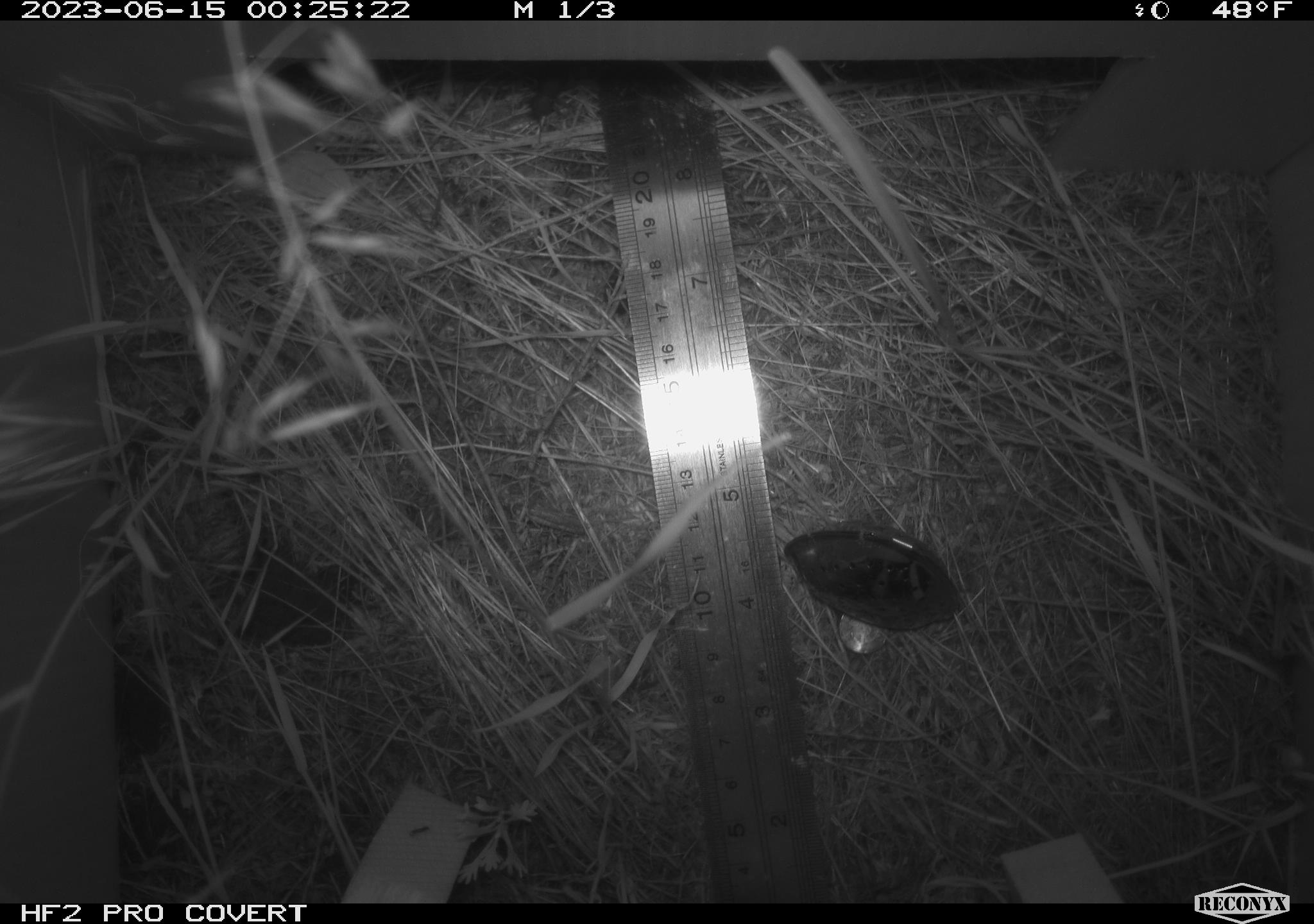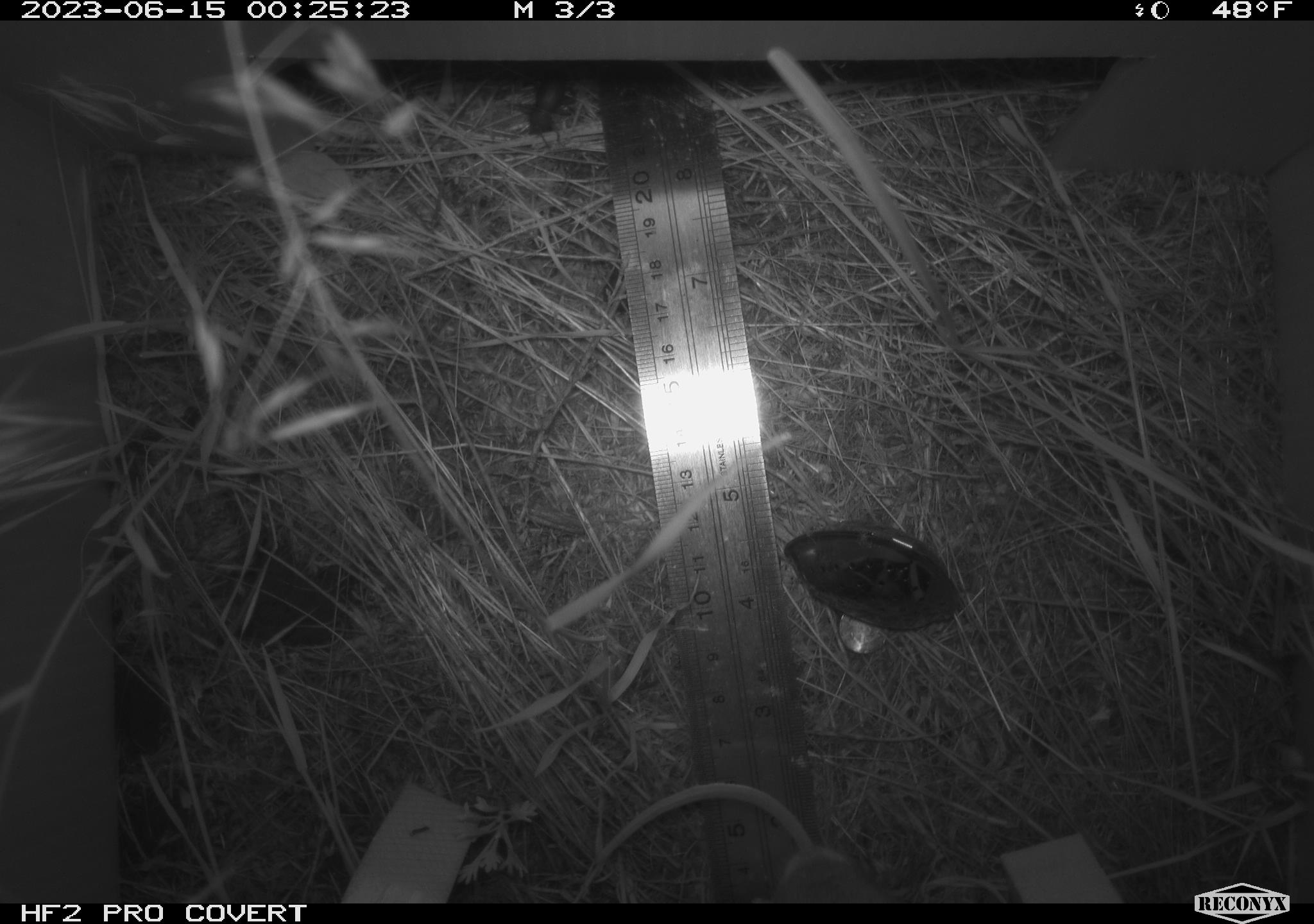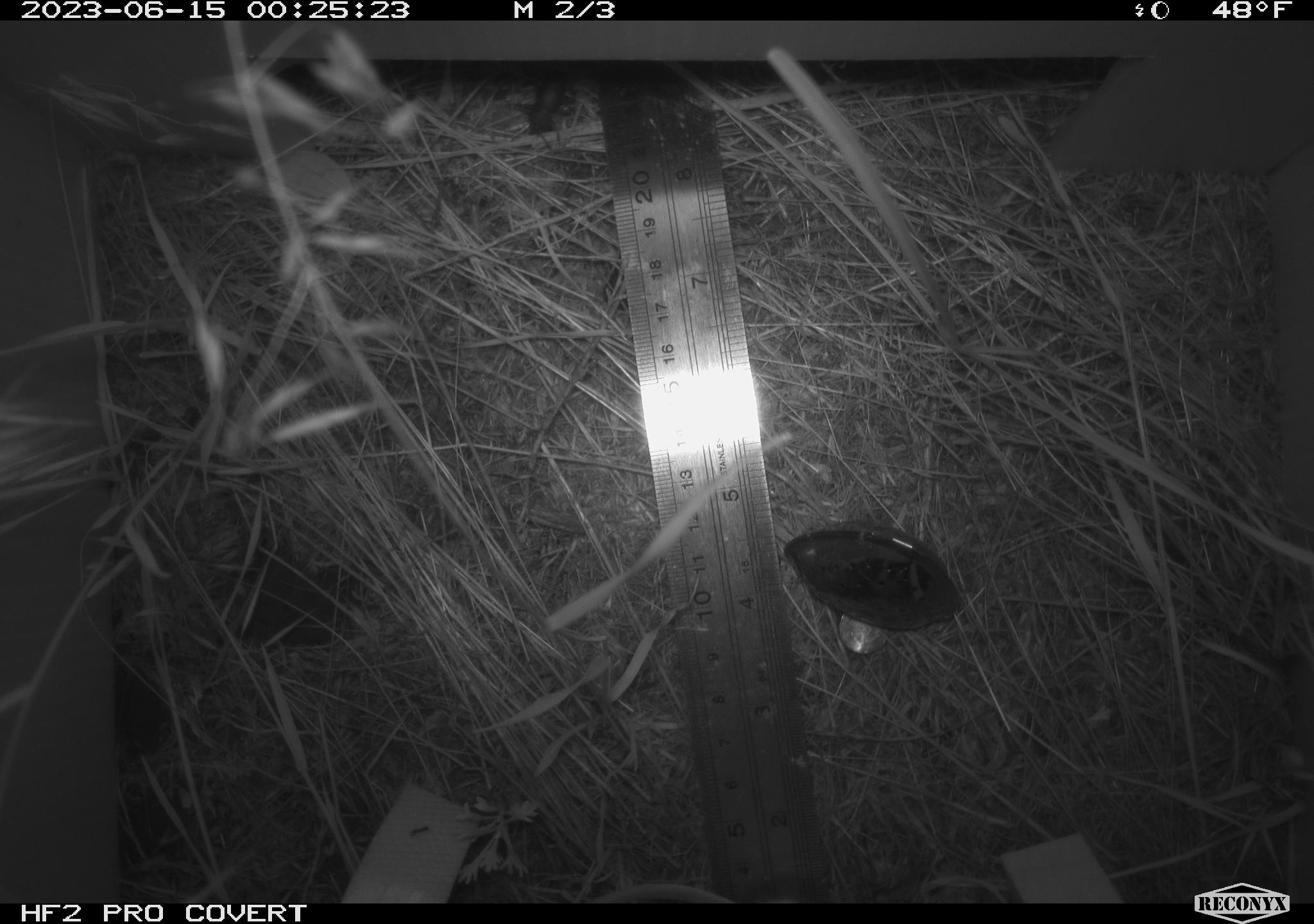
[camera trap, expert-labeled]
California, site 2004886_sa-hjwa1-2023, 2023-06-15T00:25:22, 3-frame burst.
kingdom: Animalia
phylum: Chordata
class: Mammalia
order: Rodentia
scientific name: Rodentia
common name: mouse species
Mouse species (Rodentia).